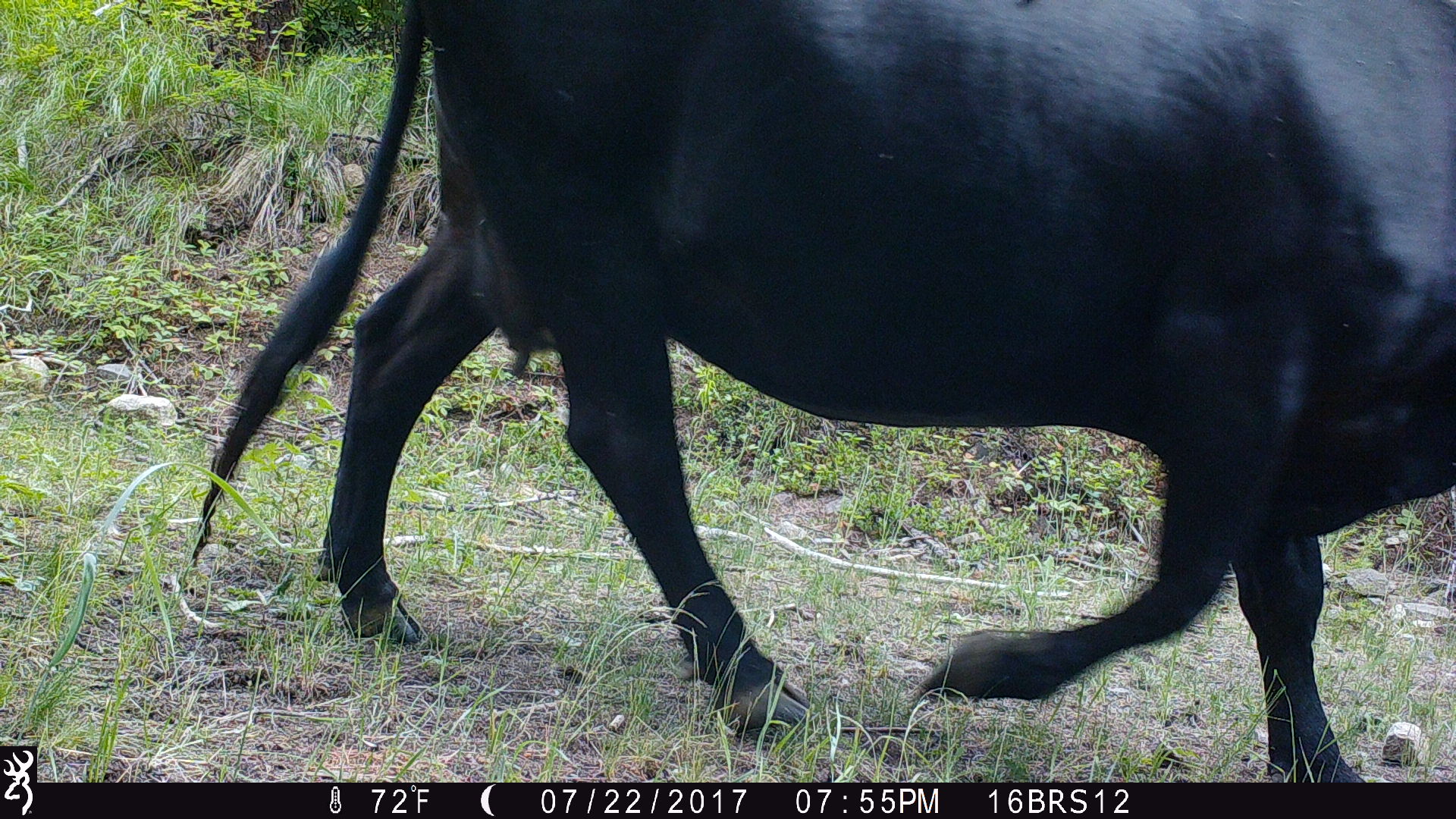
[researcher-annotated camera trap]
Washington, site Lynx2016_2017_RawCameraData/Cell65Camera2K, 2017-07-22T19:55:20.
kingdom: Animalia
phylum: Chordata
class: Mammalia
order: Artiodactyla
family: Bovidae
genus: Bos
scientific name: Bos taurus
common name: domestic cattle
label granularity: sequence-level